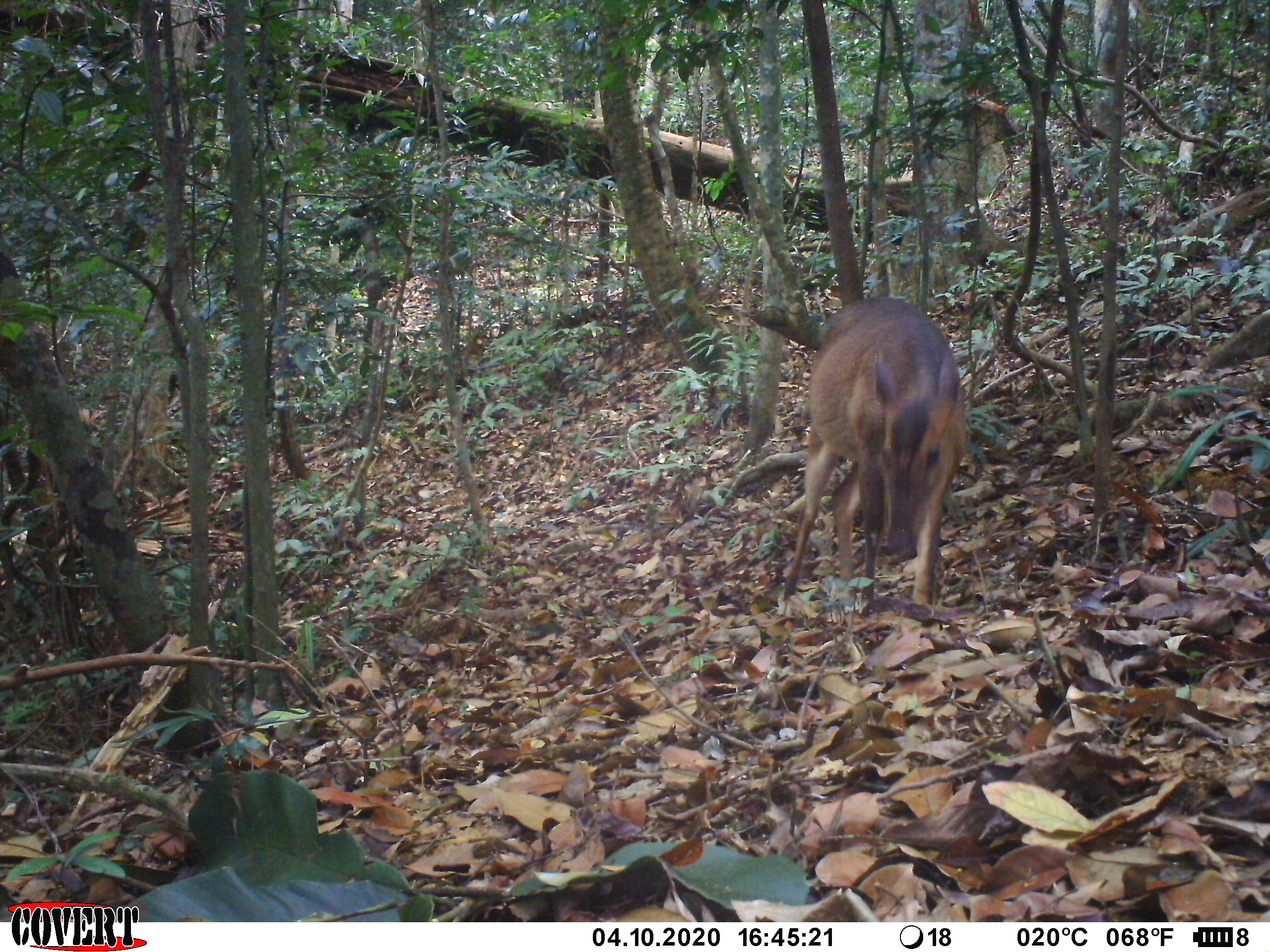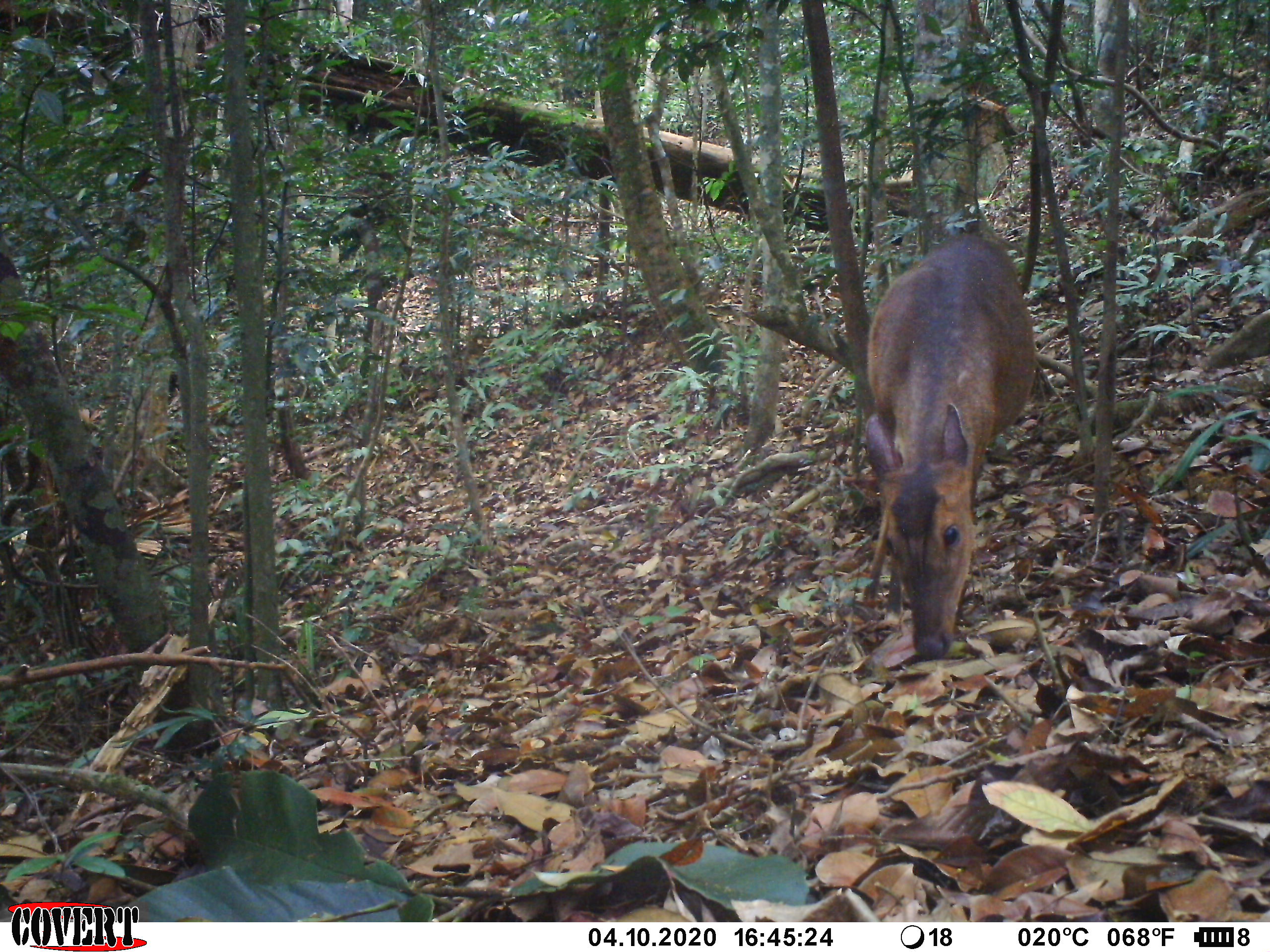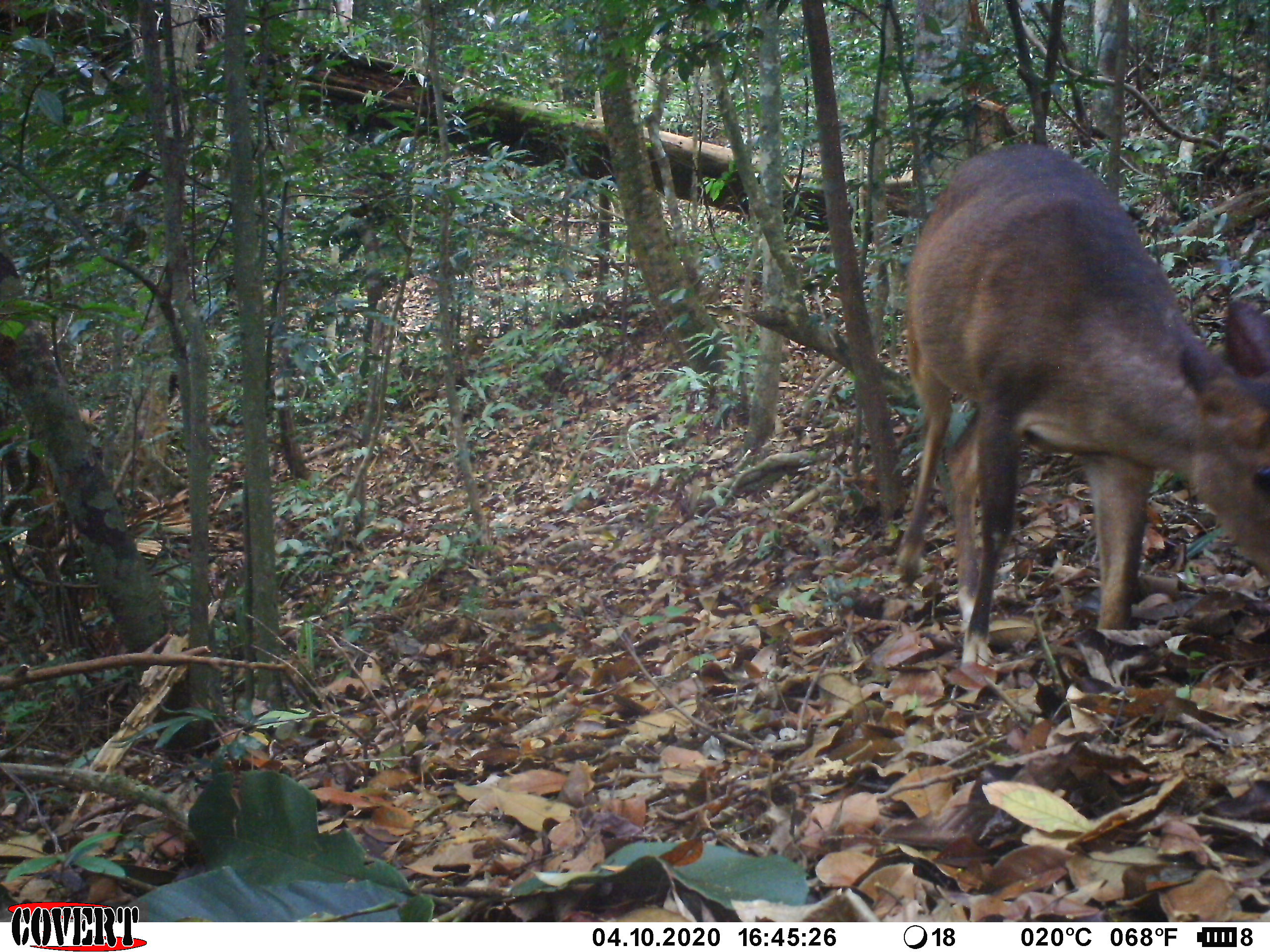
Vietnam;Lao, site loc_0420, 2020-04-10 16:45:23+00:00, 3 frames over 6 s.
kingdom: Animalia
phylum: Chordata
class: Mammalia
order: Artiodactyla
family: Cervidae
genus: Muntiacus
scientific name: Muntiacus vuquangensis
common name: large-antlered muntjac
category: large antlered muntjac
Large antlered muntjac (large-antlered muntjac) (Muntiacus vuquangensis). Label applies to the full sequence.